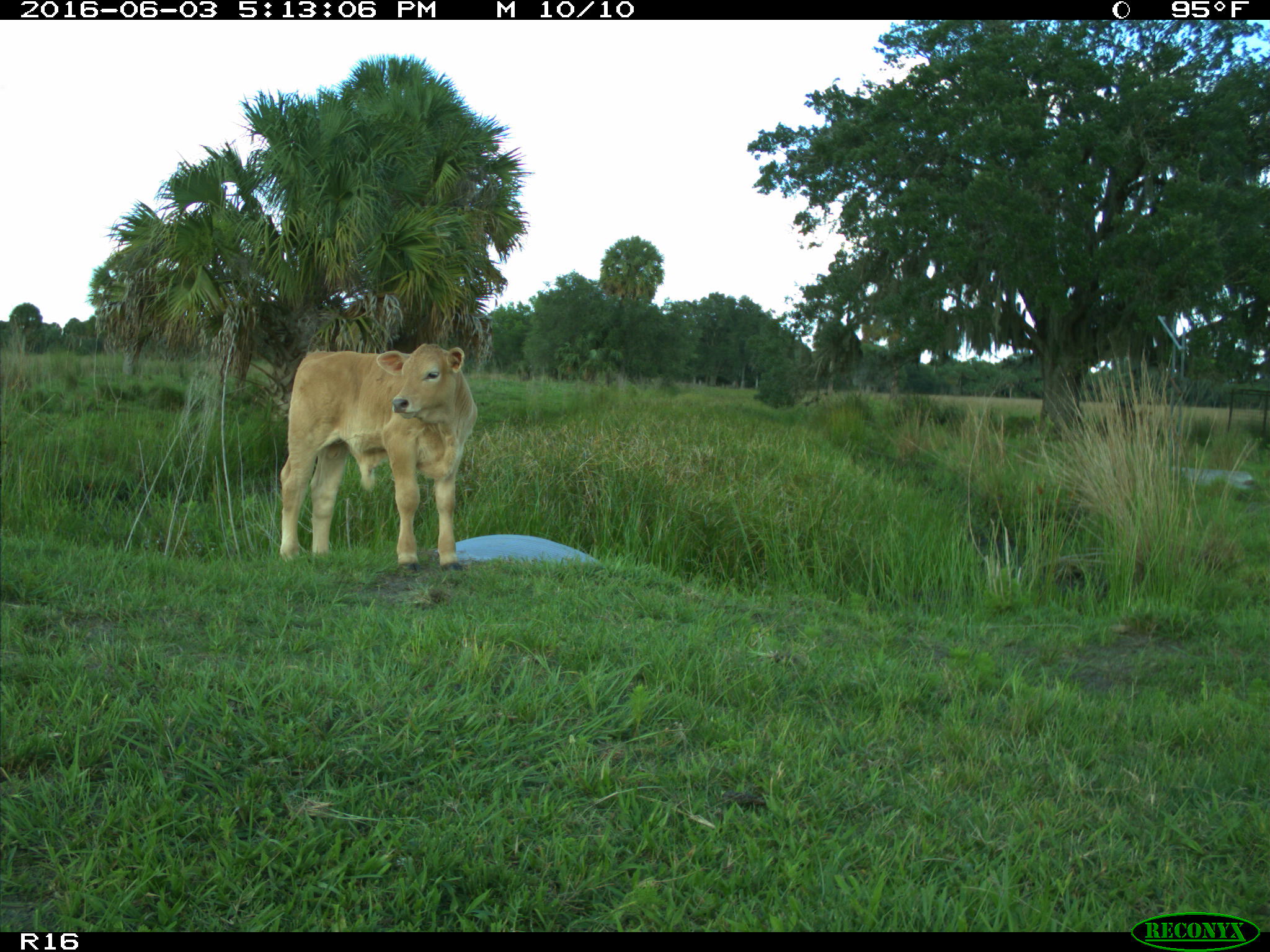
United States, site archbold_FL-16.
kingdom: Animalia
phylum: Chordata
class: Mammalia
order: Artiodactyla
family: Bovidae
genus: Bos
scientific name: Bos taurus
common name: domestic cow